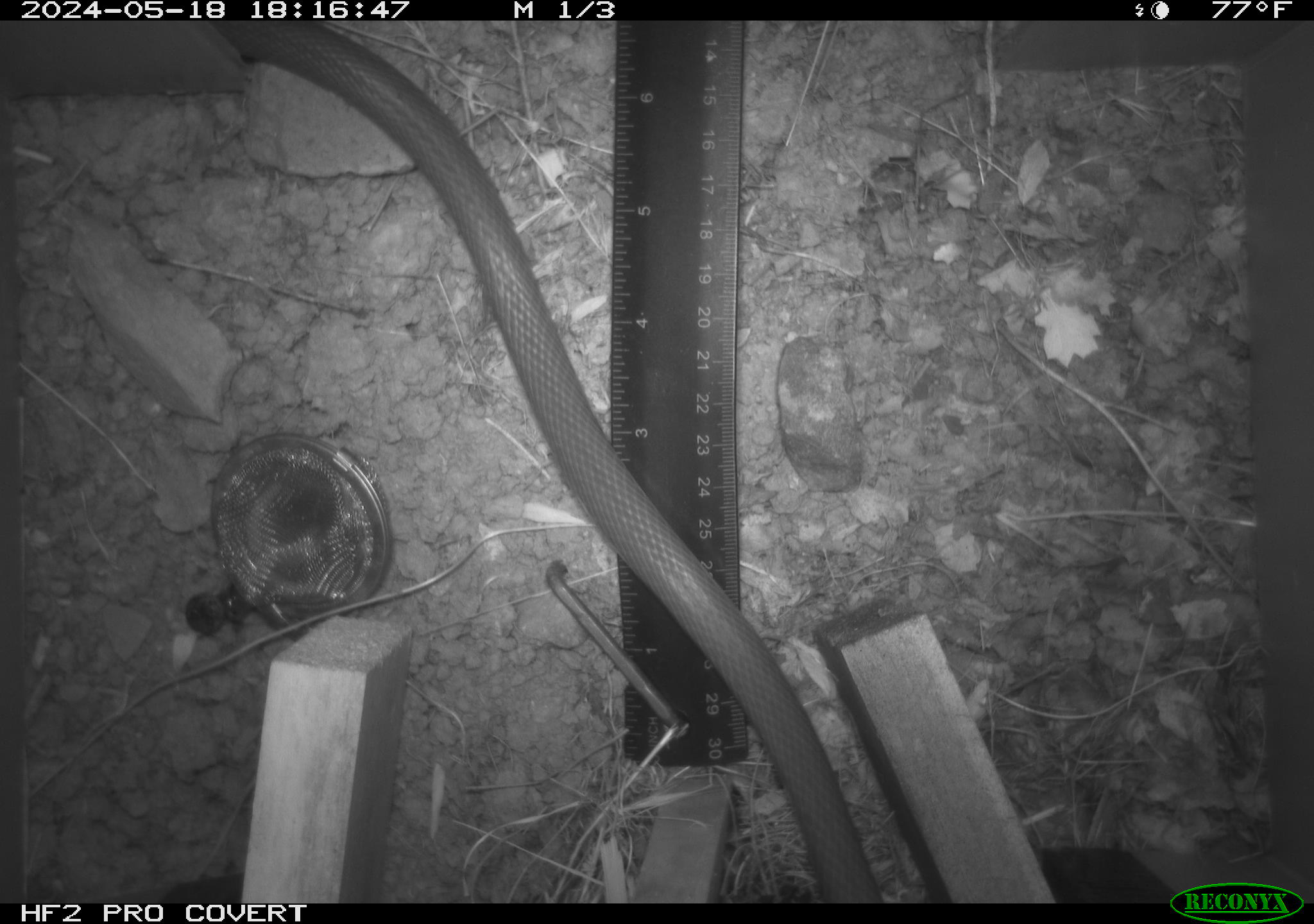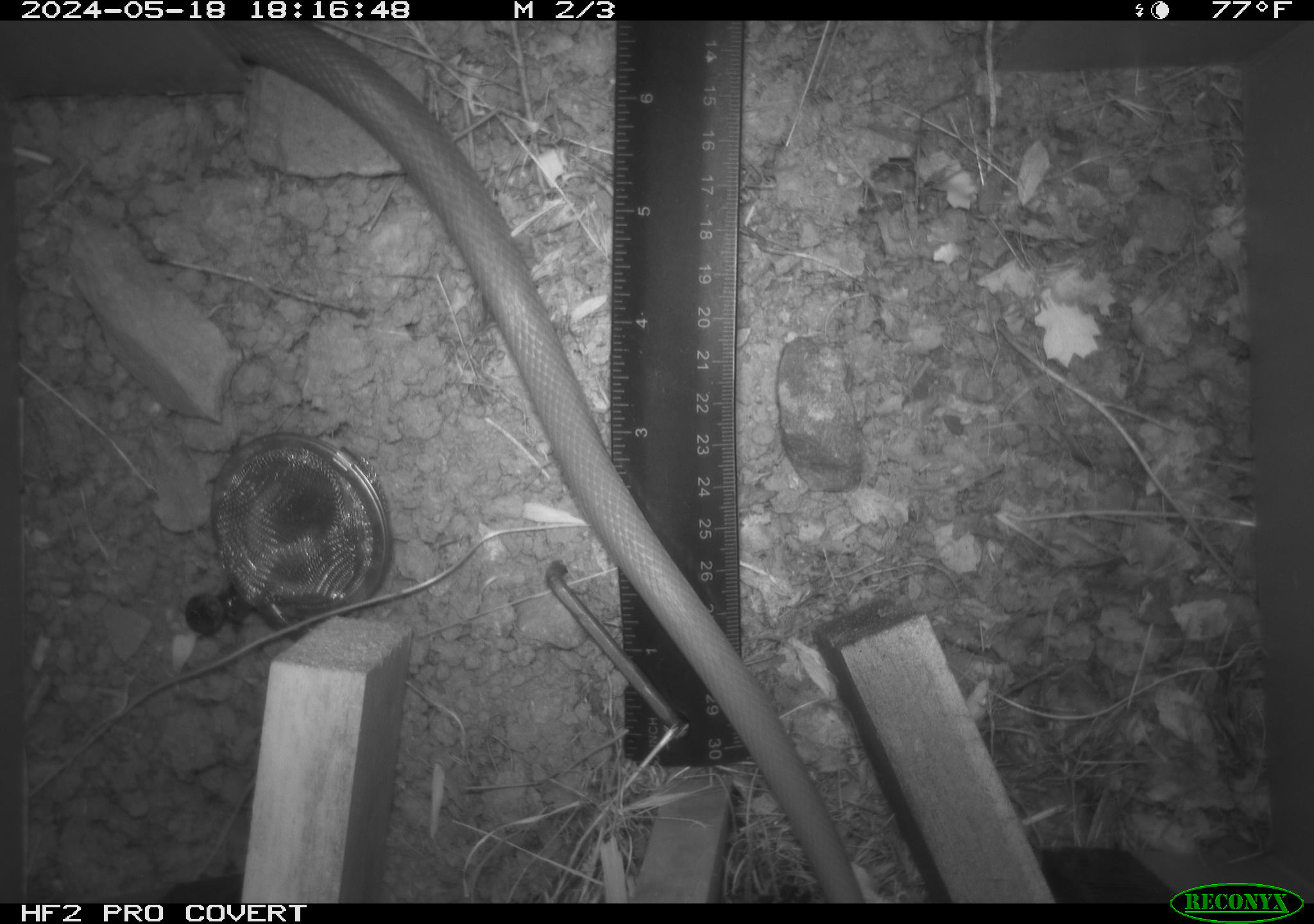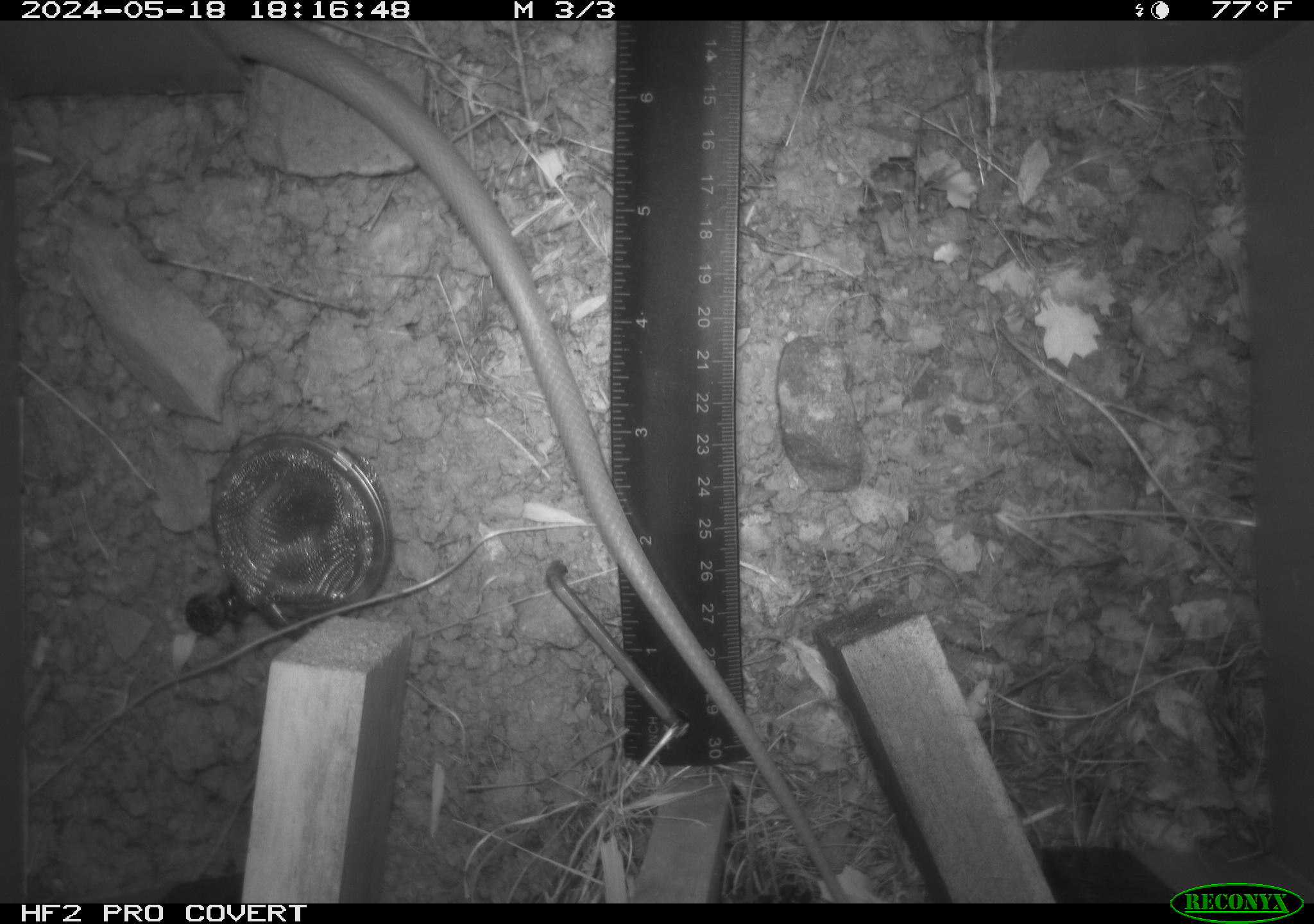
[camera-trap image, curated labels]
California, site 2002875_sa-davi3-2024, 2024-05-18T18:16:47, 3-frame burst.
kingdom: Animalia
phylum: Chordata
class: Reptilia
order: Squamata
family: Colubridae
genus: Coluber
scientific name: Coluber constrictor mormon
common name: western yellow-bellied racer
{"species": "western yellow-bellied racer (Coluber constrictor mormon)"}